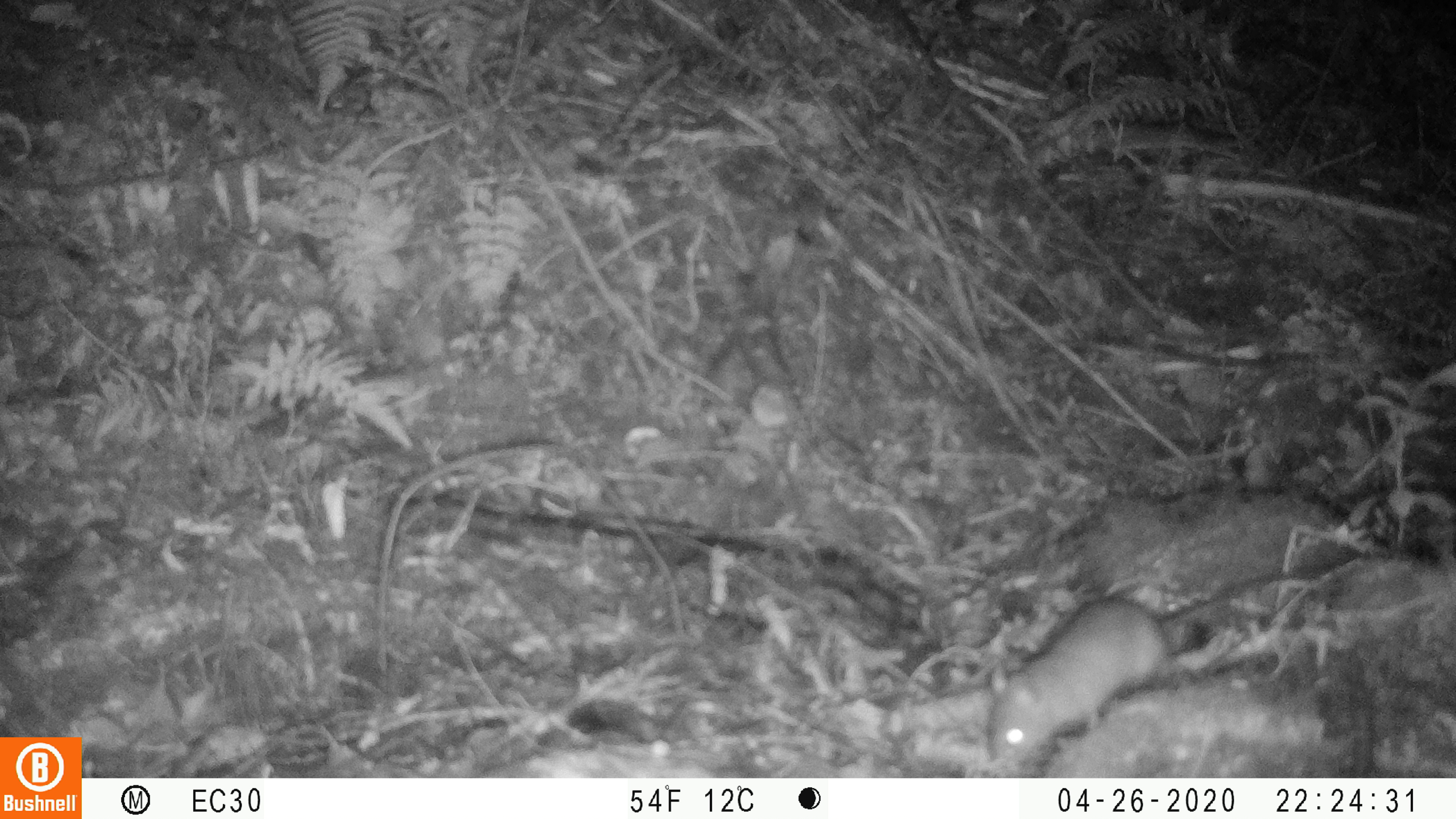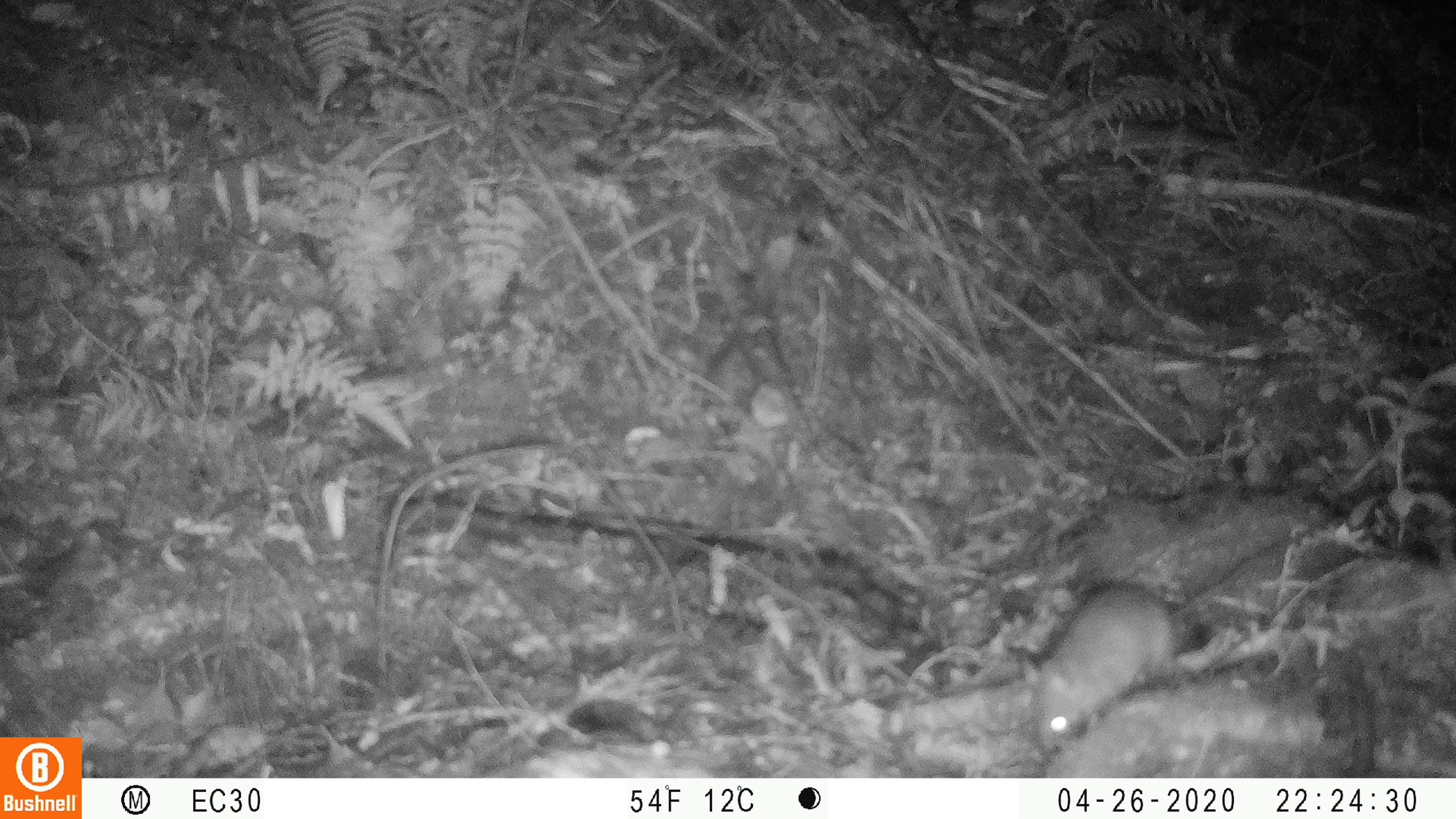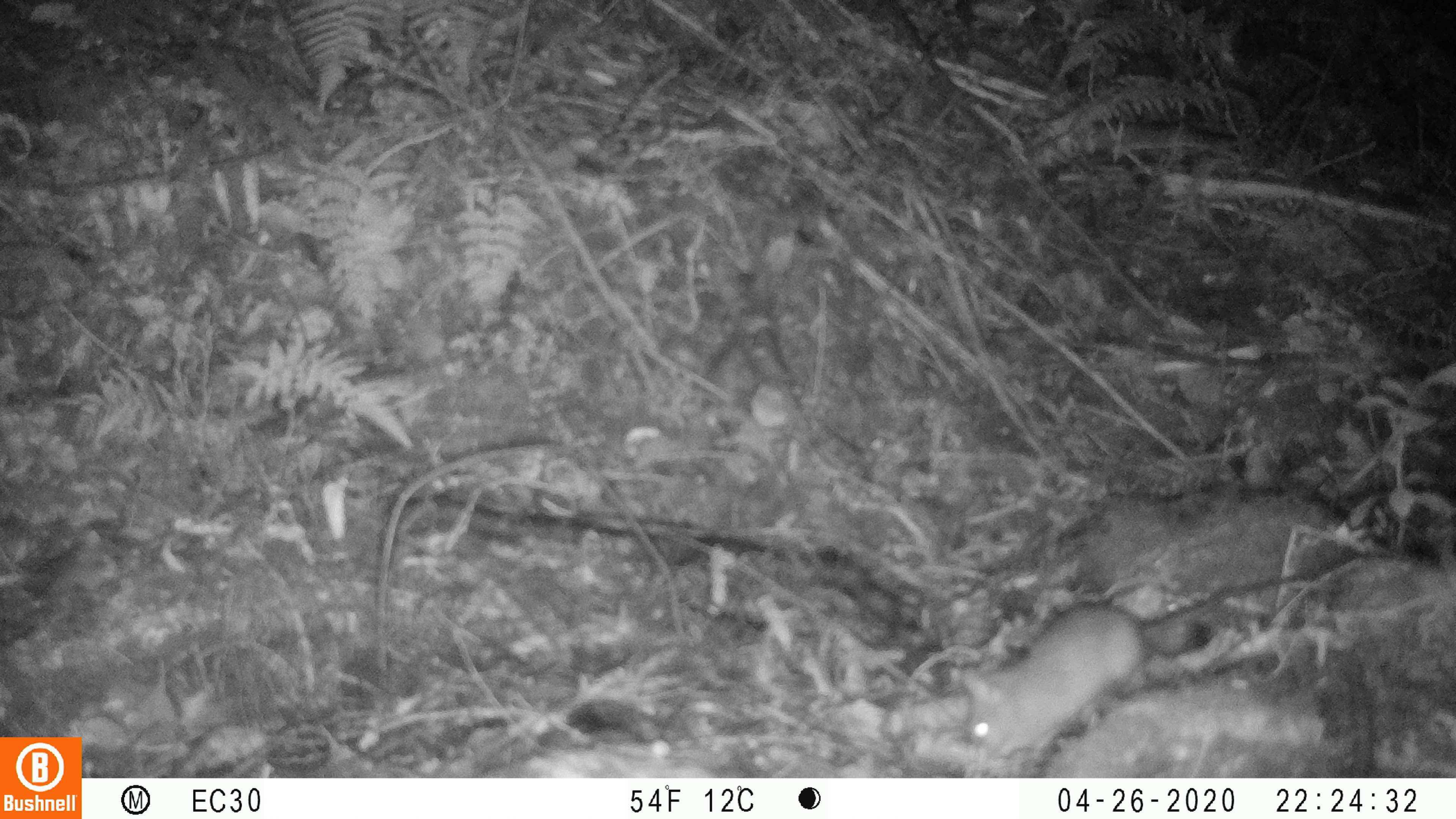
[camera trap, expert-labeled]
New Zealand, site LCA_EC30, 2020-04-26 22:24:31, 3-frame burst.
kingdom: Animalia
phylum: Chordata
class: Mammalia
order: Rodentia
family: Muridae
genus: Rattus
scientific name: Rattus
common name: rat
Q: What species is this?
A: Rat (Rattus).